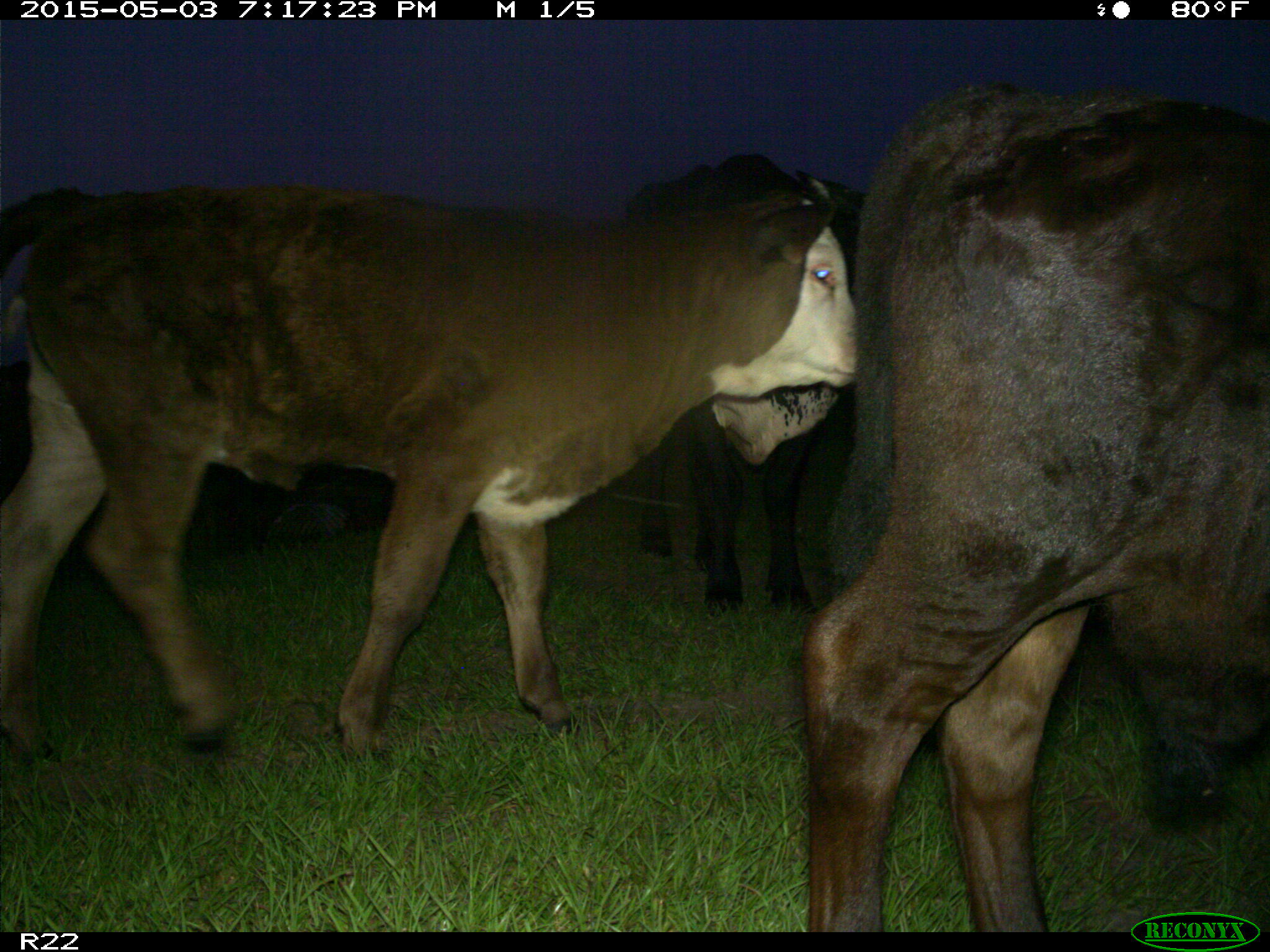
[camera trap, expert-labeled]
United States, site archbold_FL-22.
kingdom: Animalia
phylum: Chordata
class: Mammalia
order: Artiodactyla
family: Bovidae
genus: Bos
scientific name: Bos taurus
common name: domestic cow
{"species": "Bos taurus (domestic cow)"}